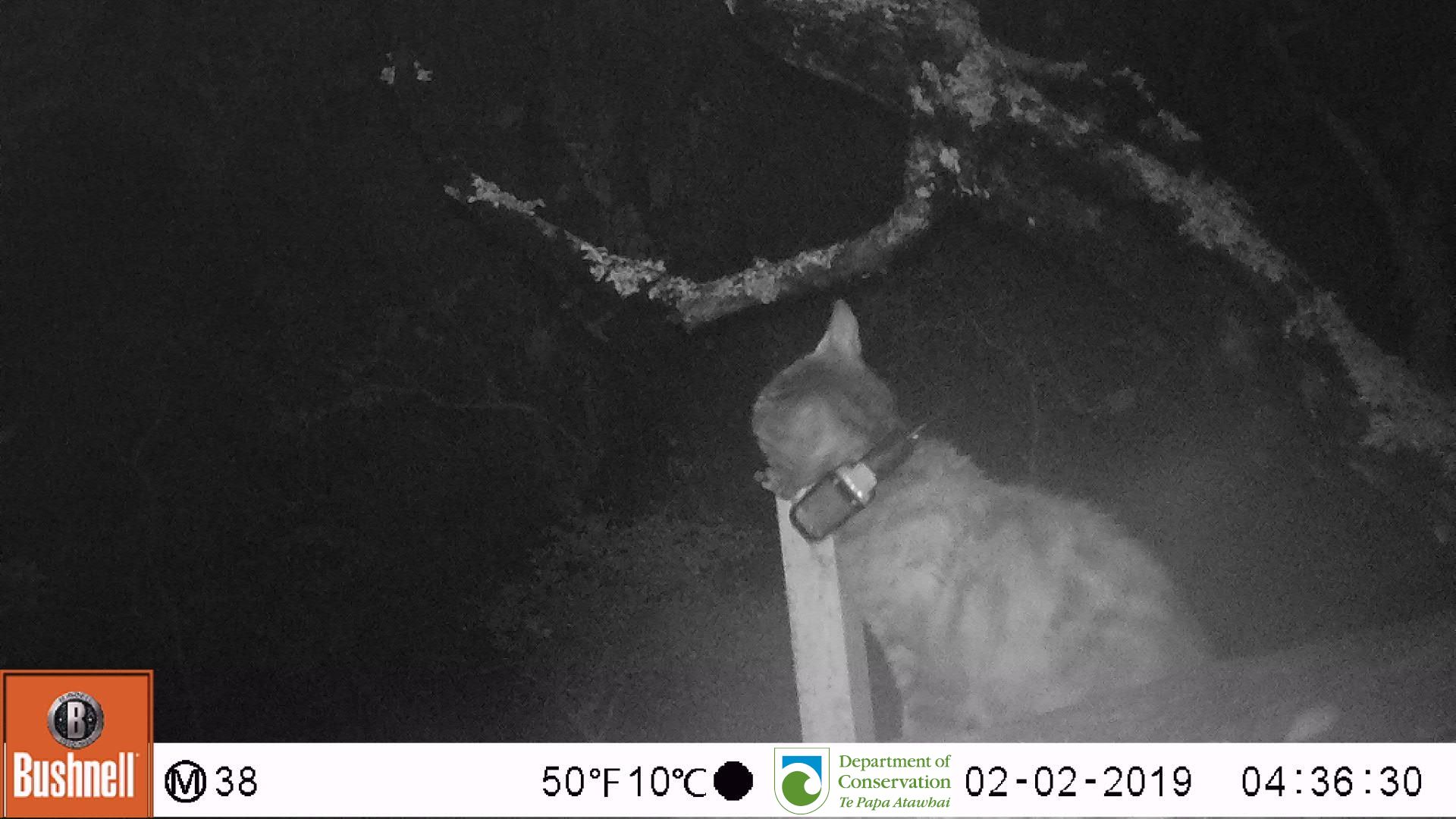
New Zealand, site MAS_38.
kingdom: Animalia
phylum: Chordata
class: Mammalia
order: Carnivora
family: Felidae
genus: Felis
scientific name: Felis catus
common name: domestic cat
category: cat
Cat (domestic cat) (Felis catus).